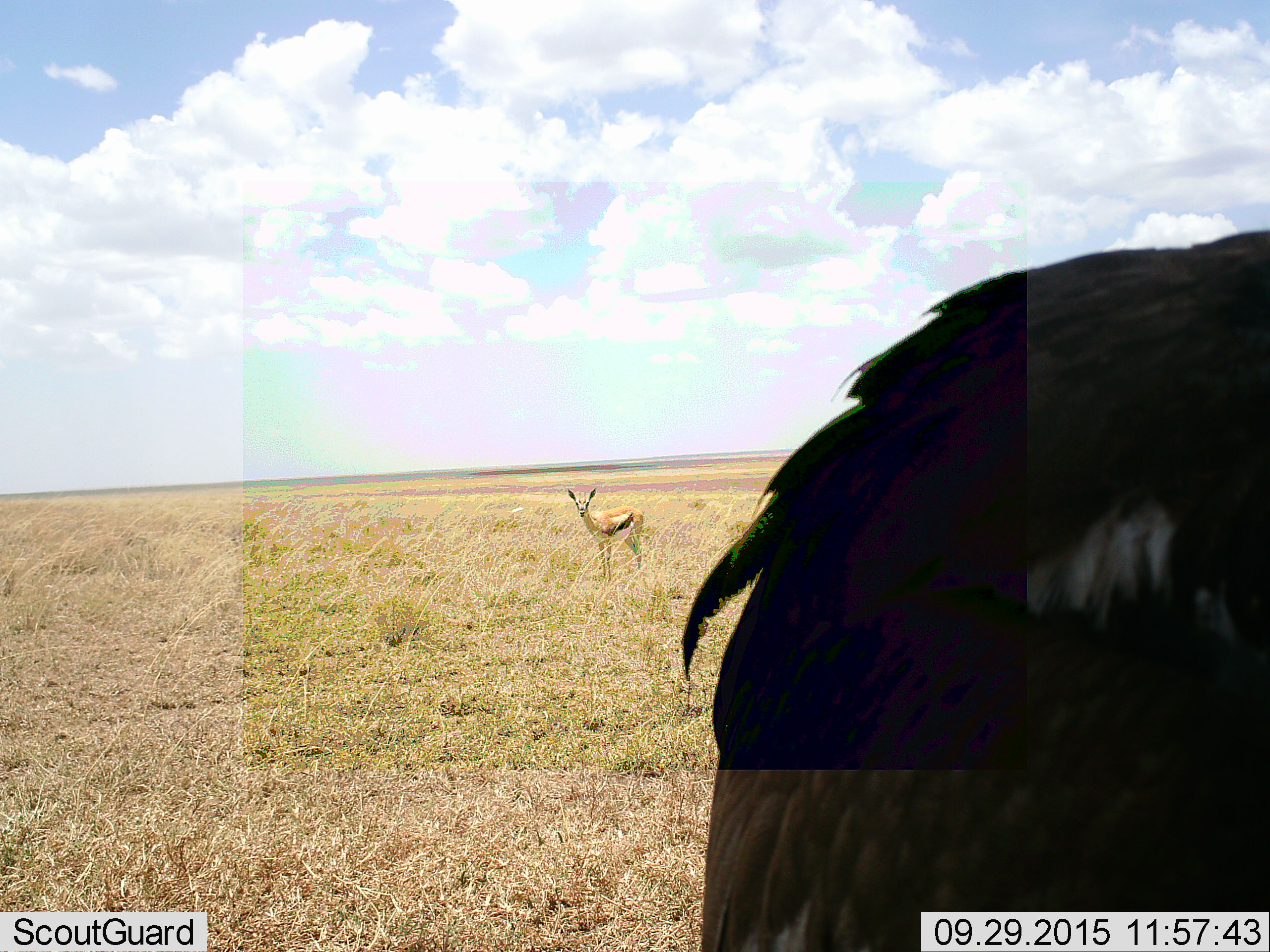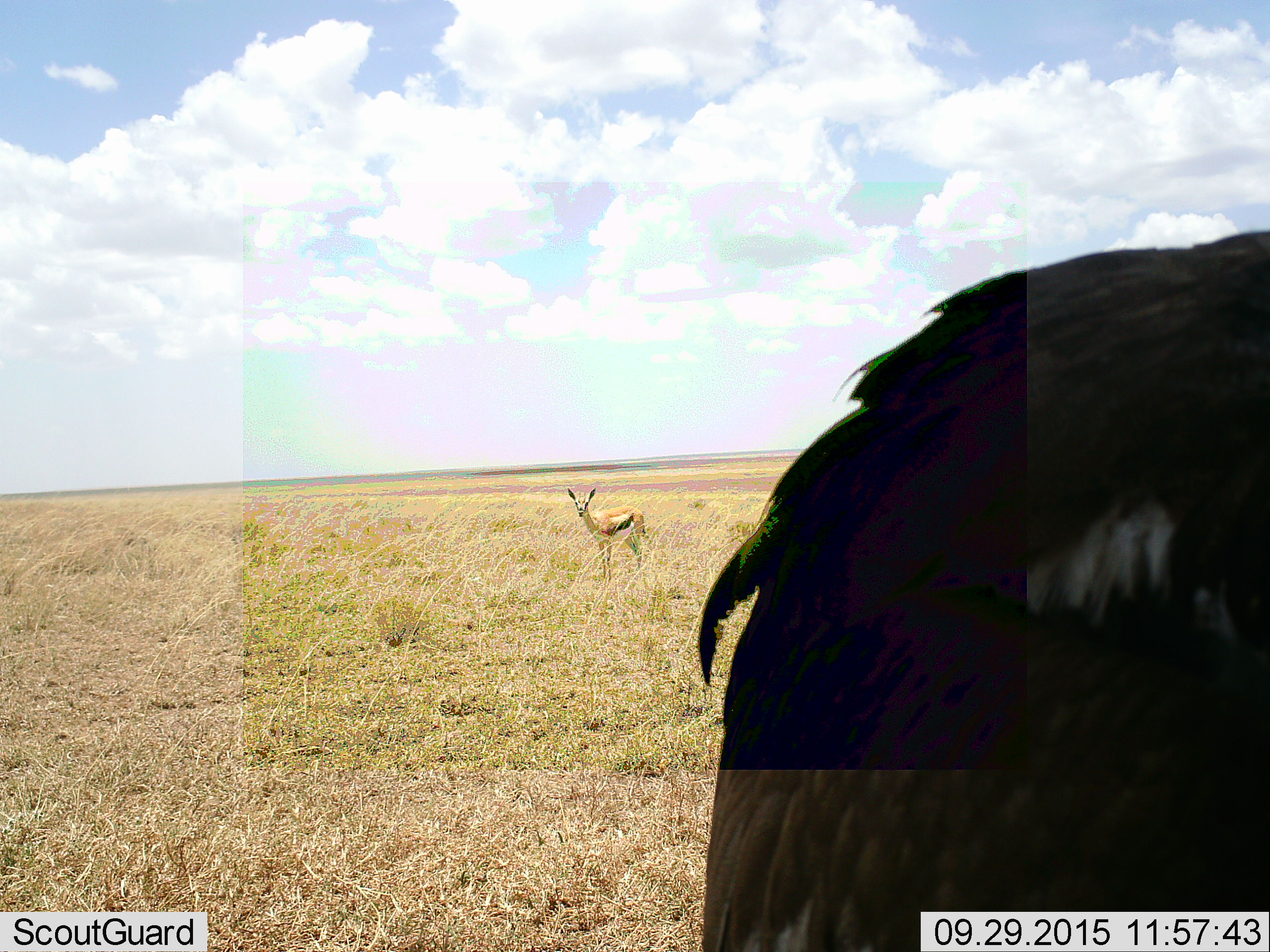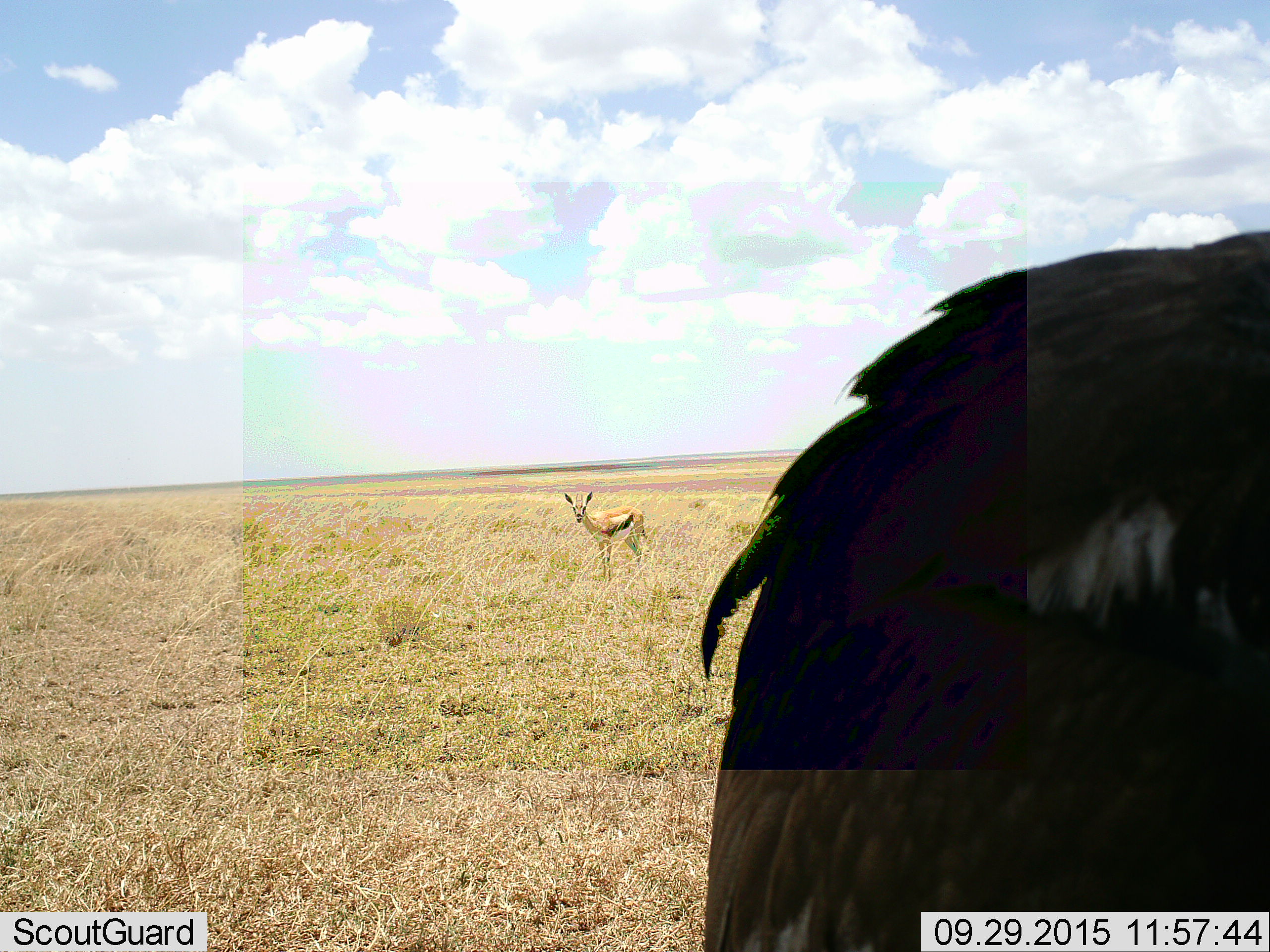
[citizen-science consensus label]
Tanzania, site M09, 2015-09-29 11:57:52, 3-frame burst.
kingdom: Animalia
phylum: Chordata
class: Mammalia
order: Artiodactyla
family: Bovidae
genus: Eudorcas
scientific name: Eudorcas thomsonii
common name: thomson's gazelle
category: gazellethomsons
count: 1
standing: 100%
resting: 0%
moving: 0%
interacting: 0%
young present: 0%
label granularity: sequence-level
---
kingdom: Animalia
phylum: Chordata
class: Aves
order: Accipitriformes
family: Accipitridae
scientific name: Accipitridae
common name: vulture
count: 1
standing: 75%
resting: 25%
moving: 0%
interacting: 0%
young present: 0%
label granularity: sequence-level